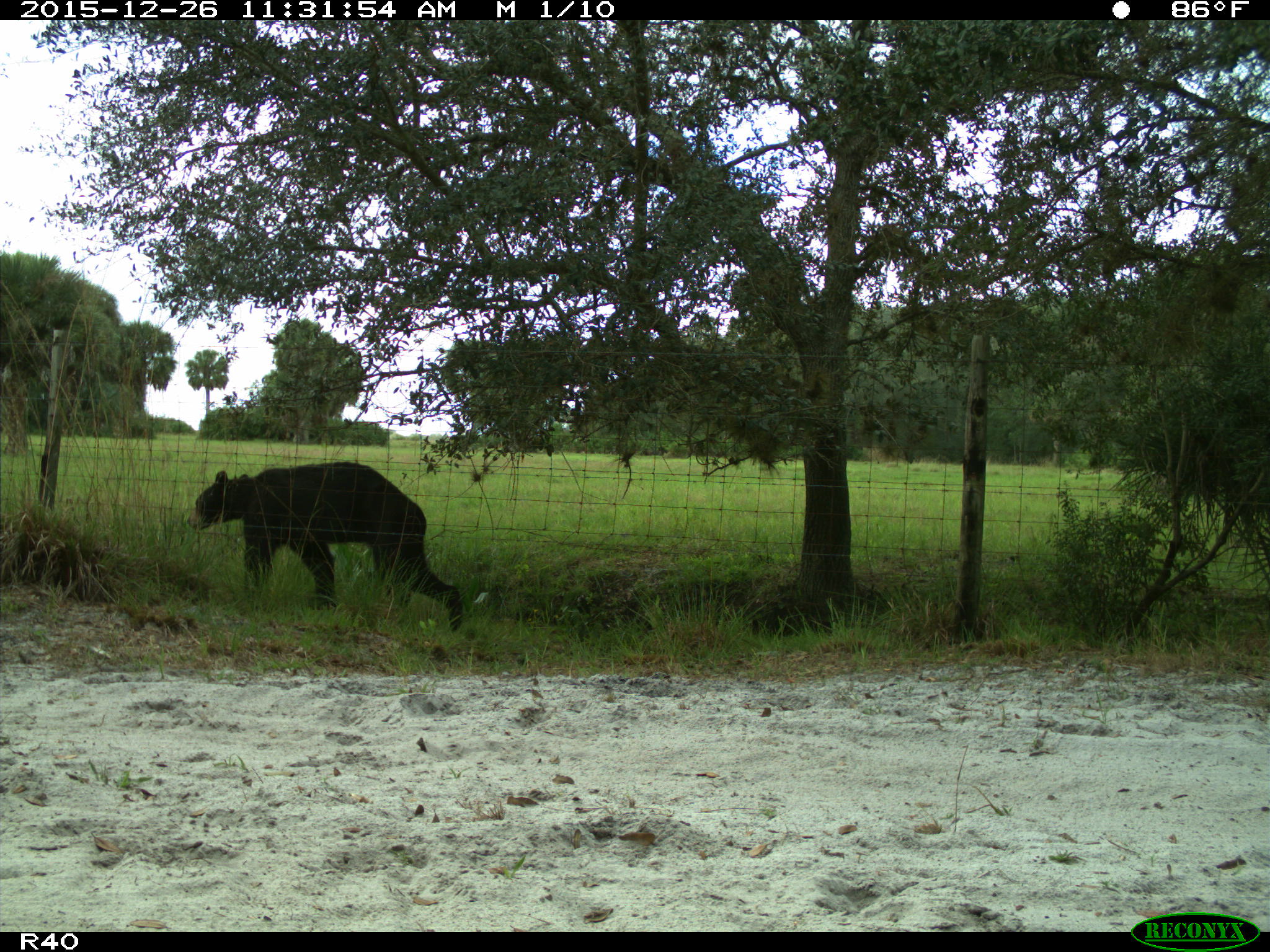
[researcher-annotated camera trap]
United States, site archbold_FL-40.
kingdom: Animalia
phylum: Chordata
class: Mammalia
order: Carnivora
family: Ursidae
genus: Ursus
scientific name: Ursus americanus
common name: american black bear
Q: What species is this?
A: Ursus americanus (american black bear).